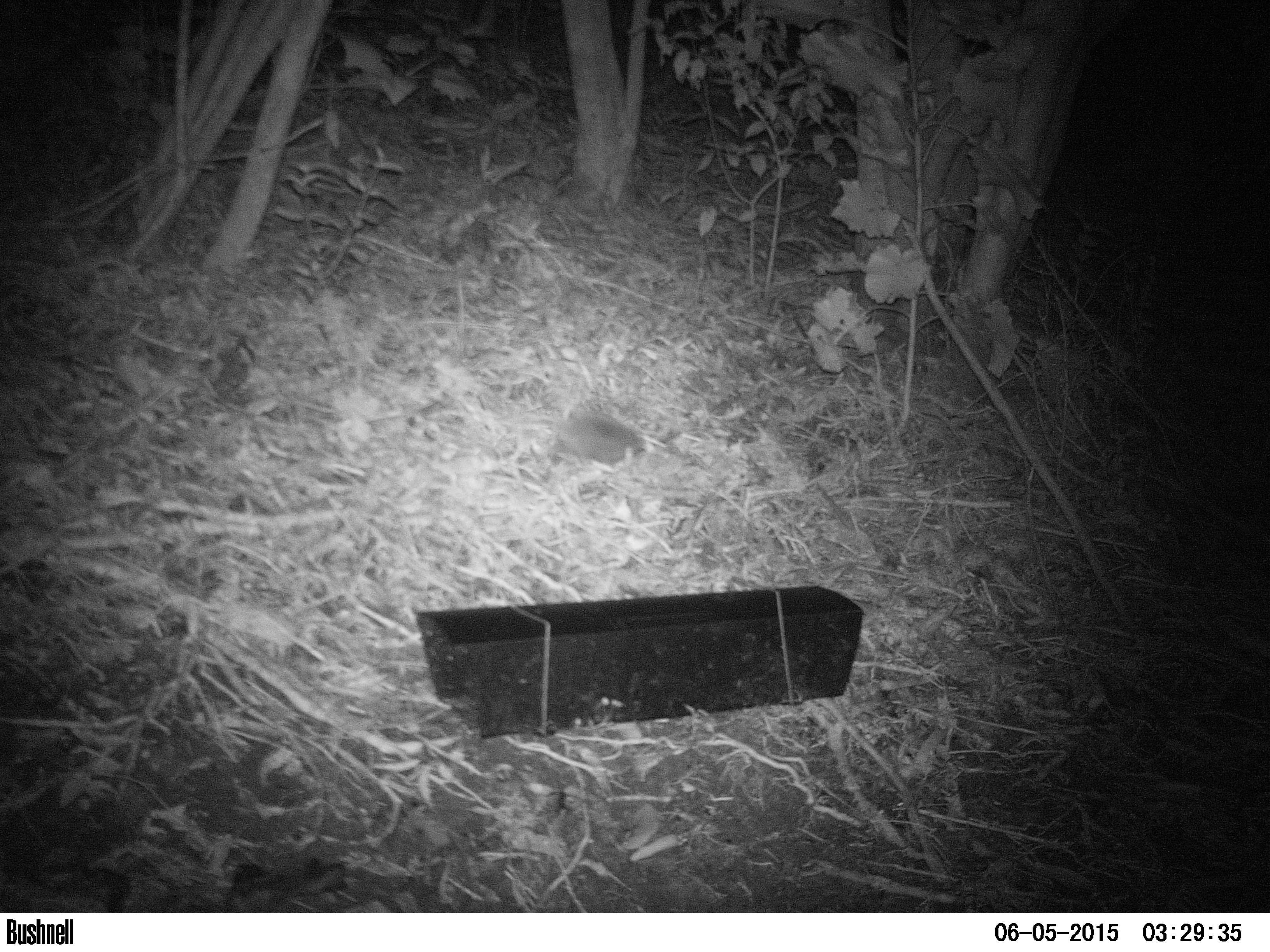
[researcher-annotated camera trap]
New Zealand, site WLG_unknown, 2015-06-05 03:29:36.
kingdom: Animalia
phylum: Chordata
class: Mammalia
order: Eulipotyphla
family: Erinaceidae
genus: Erinaceus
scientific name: Erinaceus europaeus europaeus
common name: european hedgehog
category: hedgehog